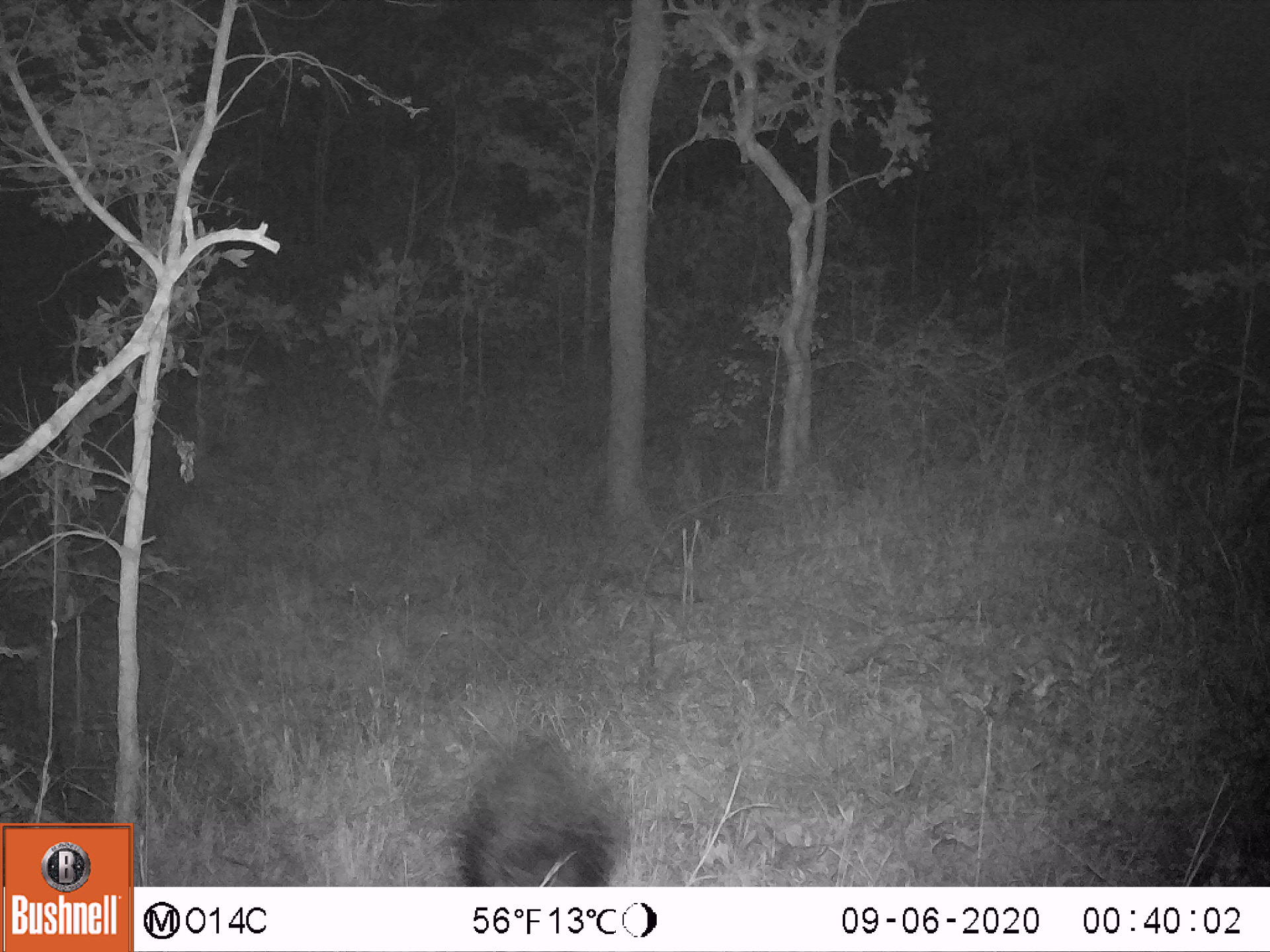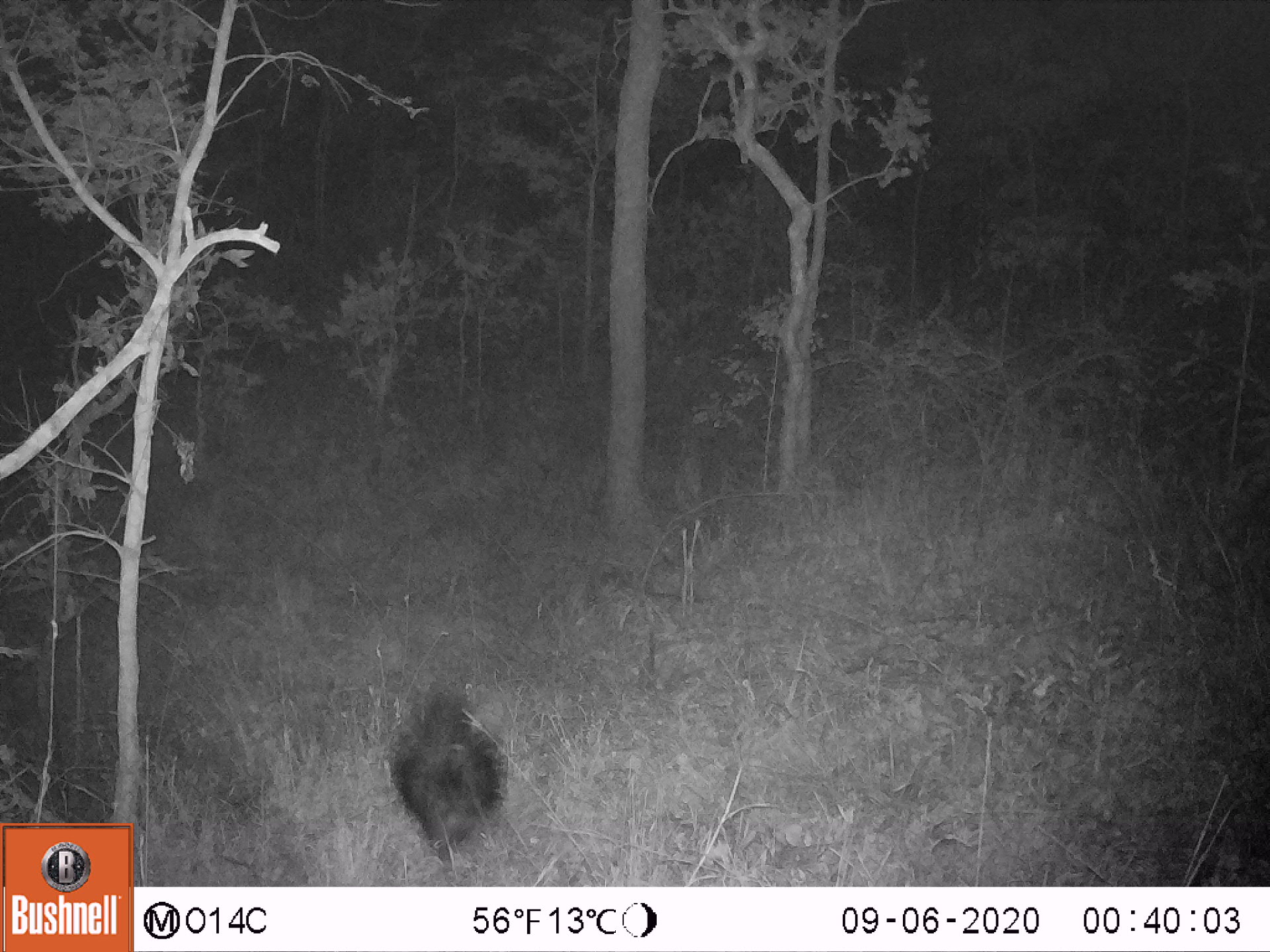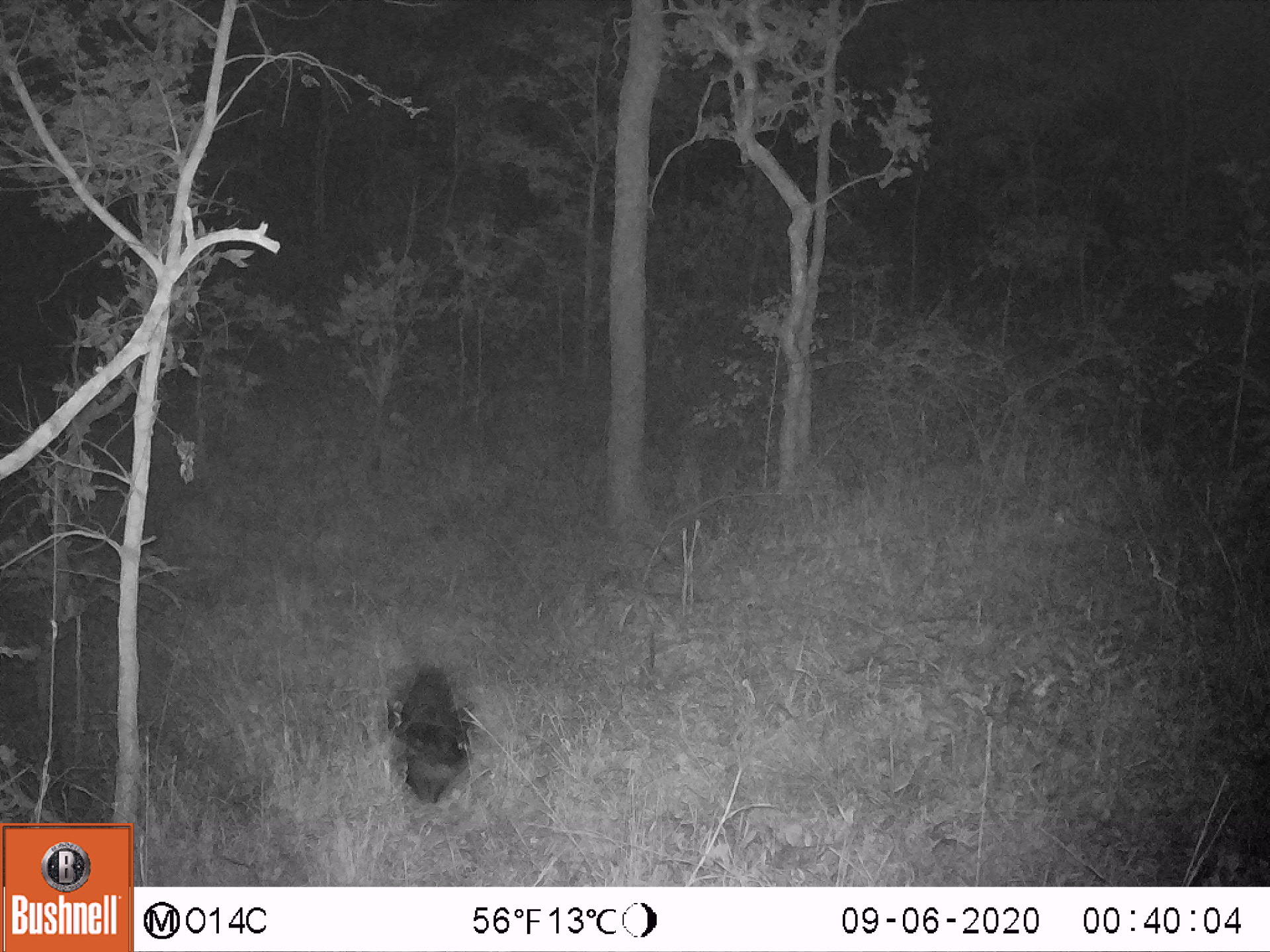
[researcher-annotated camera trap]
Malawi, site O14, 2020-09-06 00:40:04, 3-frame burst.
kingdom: Animalia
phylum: Chordata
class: Mammalia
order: Rodentia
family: Hystricidae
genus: Hystrix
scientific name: Hystrix africaeaustralis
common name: cape porcupine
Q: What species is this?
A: Cape porcupine (Hystrix africaeaustralis).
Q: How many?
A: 1.